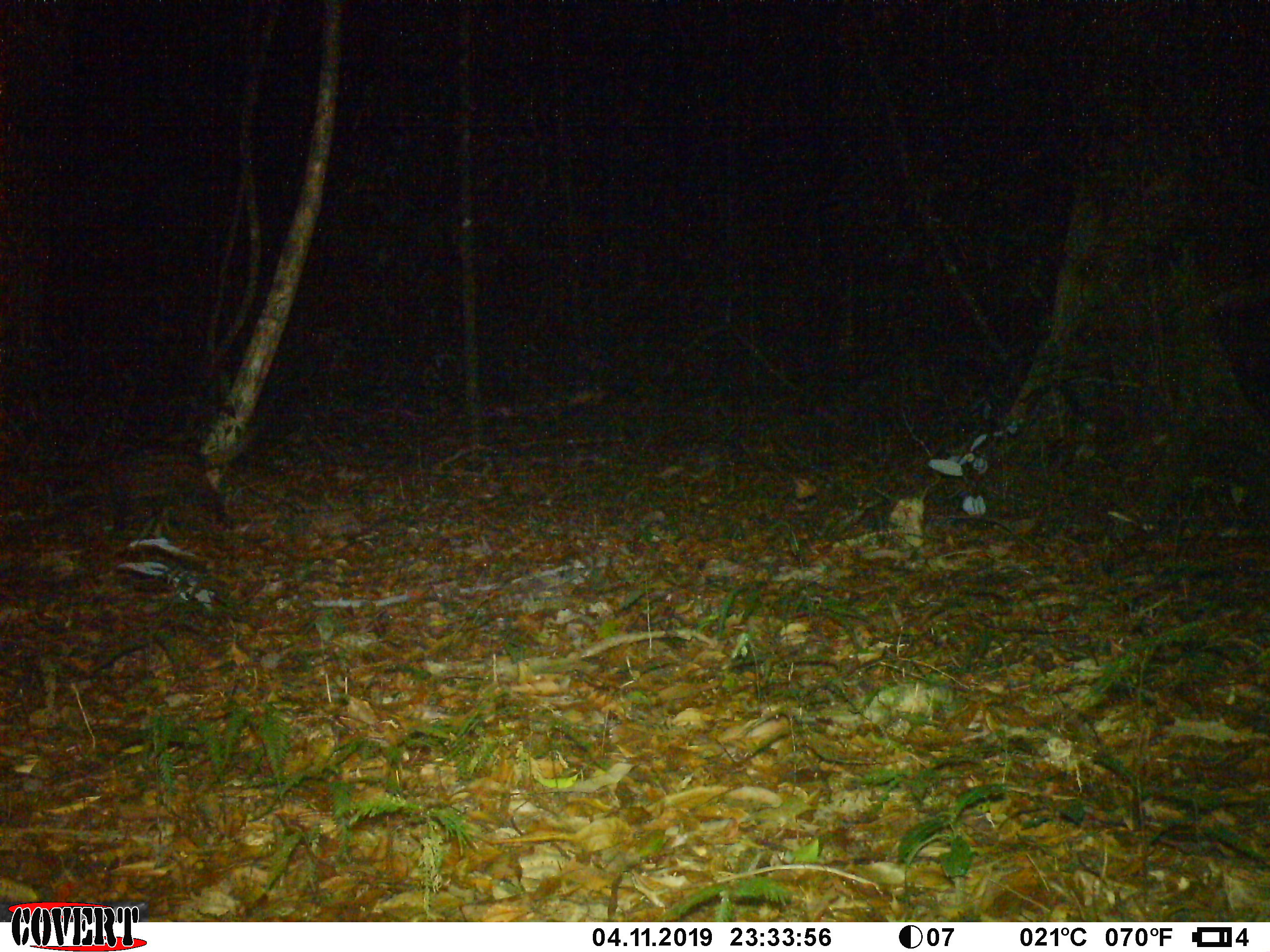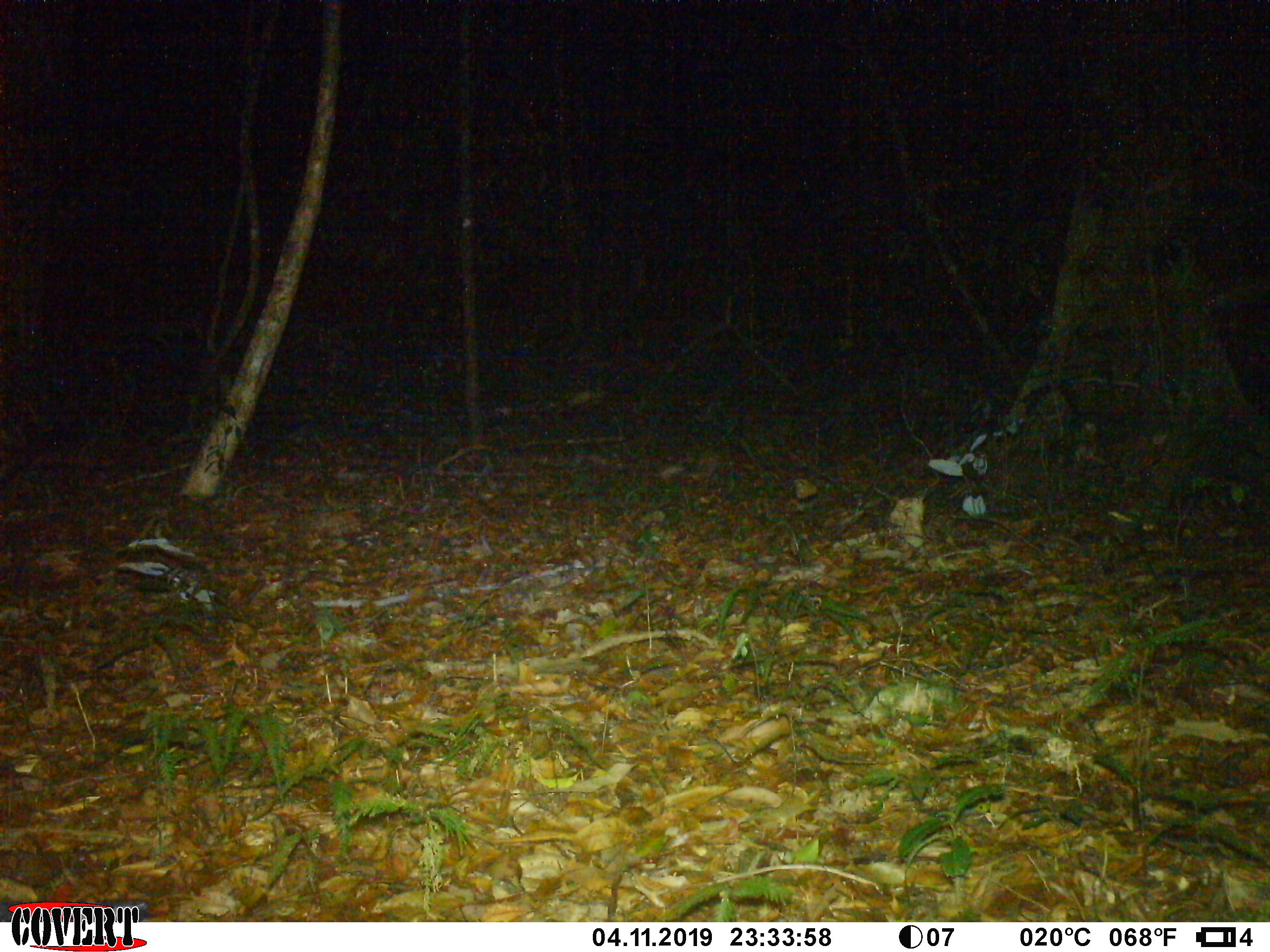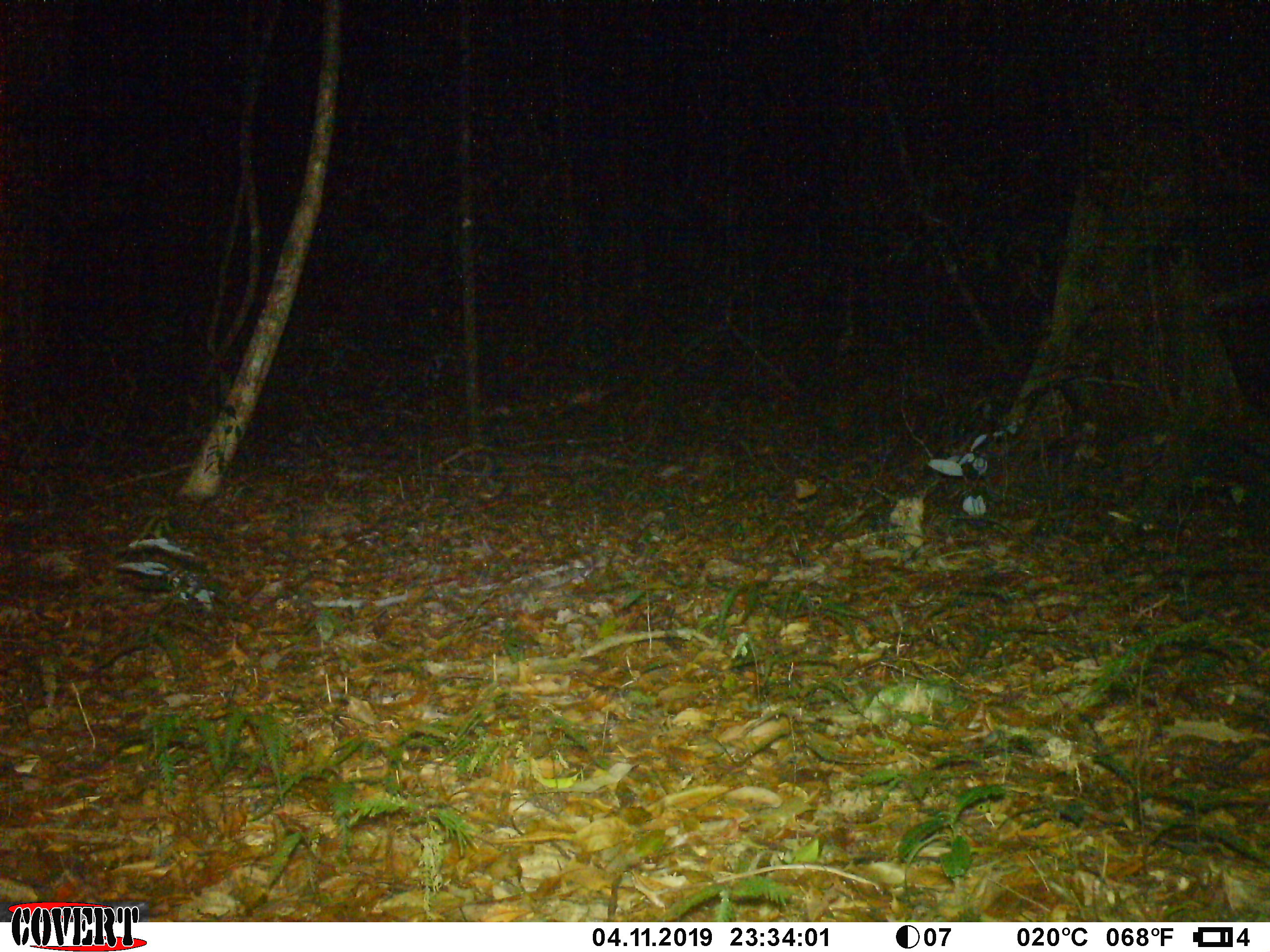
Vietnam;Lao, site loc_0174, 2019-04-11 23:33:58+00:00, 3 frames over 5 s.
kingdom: Animalia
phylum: Chordata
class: Mammalia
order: Carnivora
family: Viverridae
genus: Paradoxurus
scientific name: Paradoxurus hermaphroditus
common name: common palm civet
Common palm civet (Paradoxurus hermaphroditus). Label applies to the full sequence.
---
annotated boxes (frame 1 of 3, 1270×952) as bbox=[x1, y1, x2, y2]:
common palm civet: bbox=[0, 424, 260, 532]